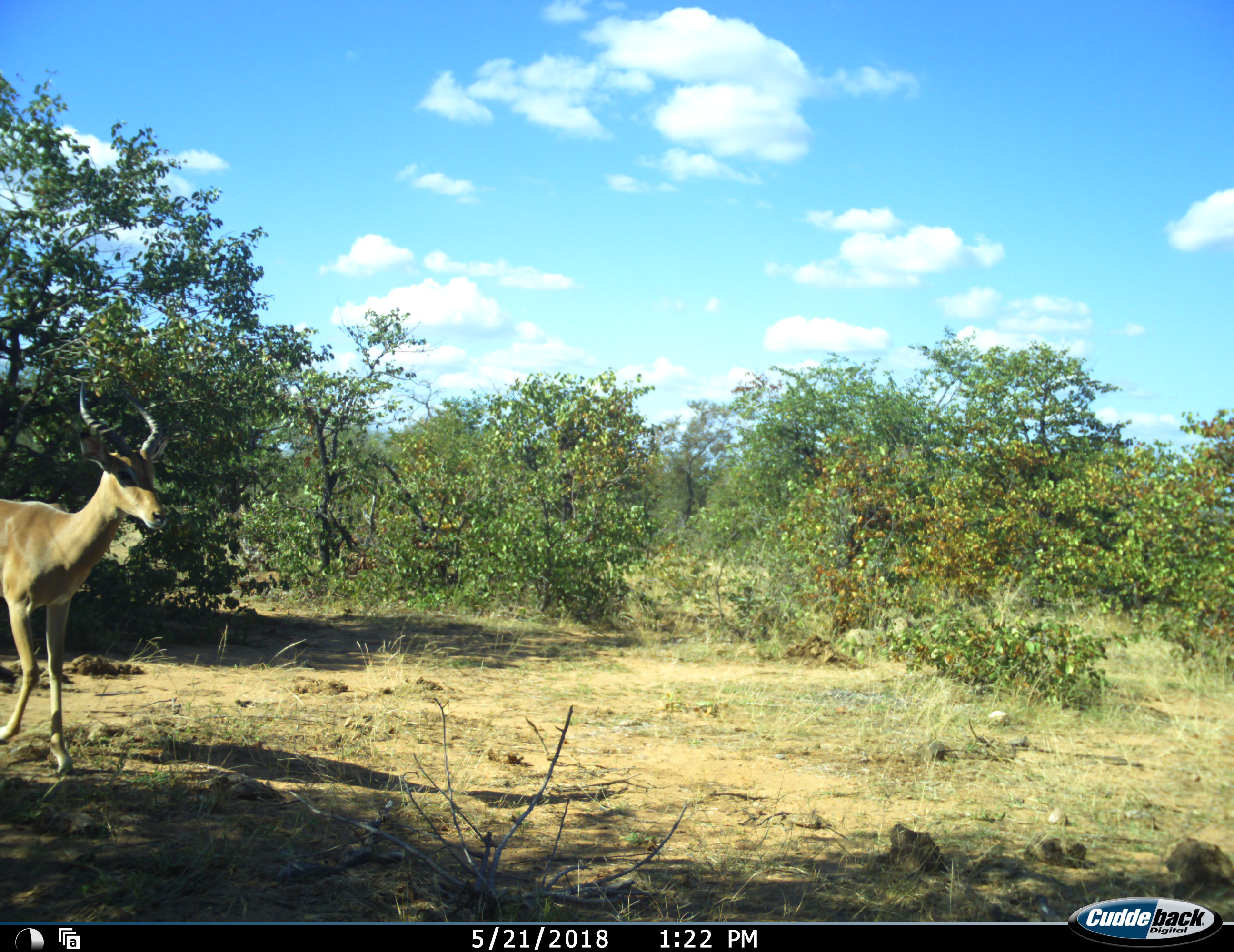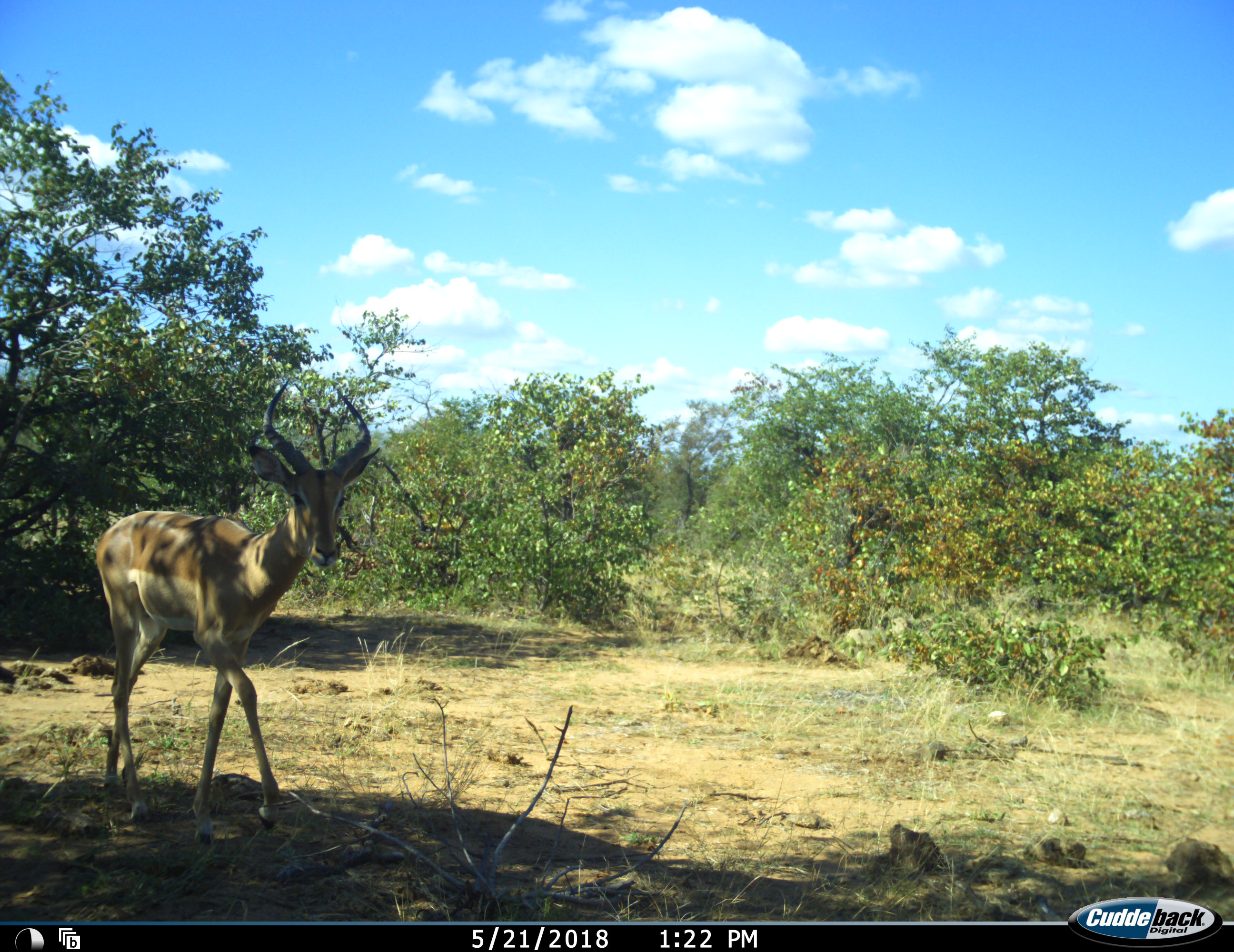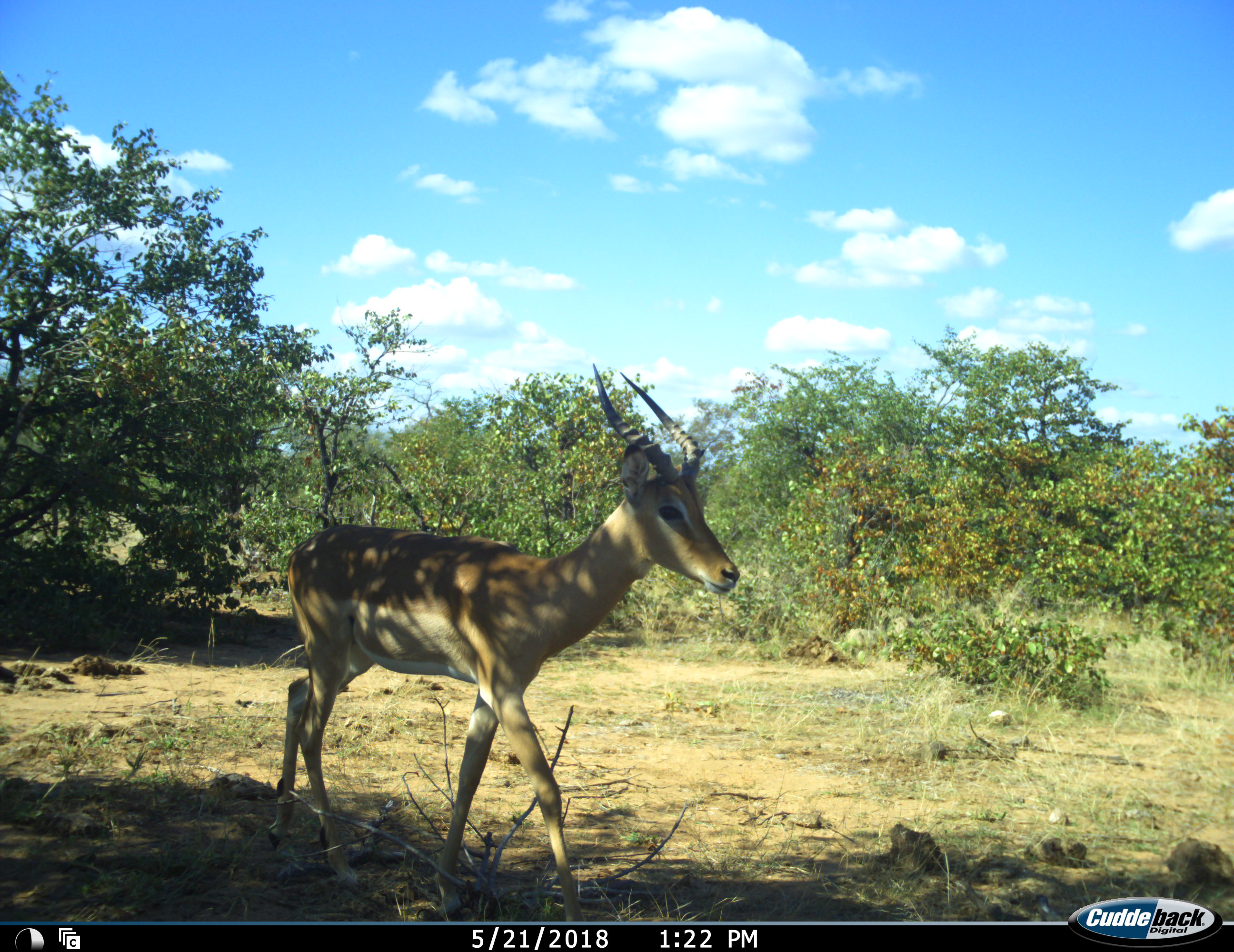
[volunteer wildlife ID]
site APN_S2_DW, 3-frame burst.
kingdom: Animalia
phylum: Chordata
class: Mammalia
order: Artiodactyla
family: Bovidae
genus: Aepyceros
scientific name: Aepyceros melampus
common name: impala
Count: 1.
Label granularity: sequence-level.